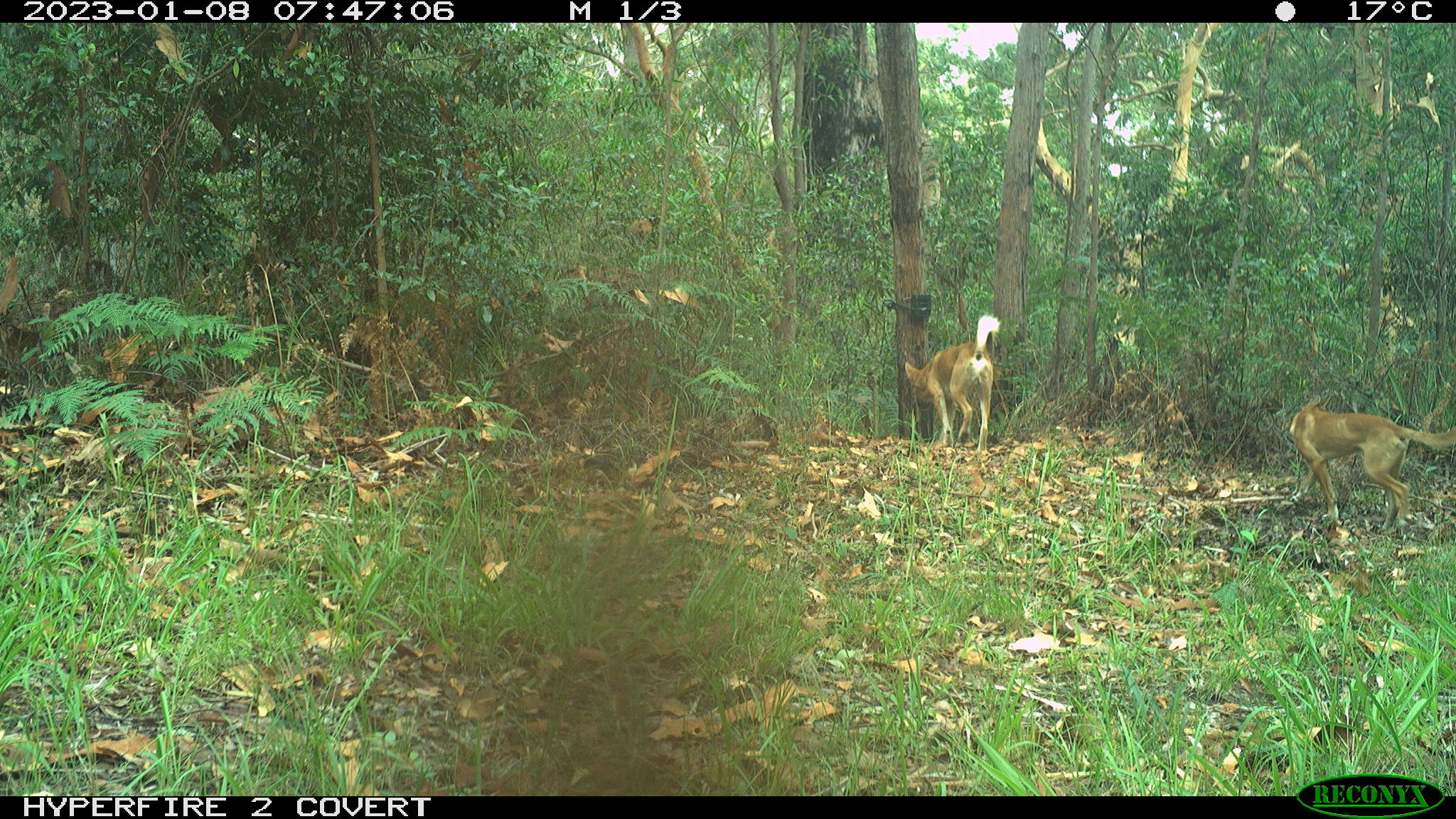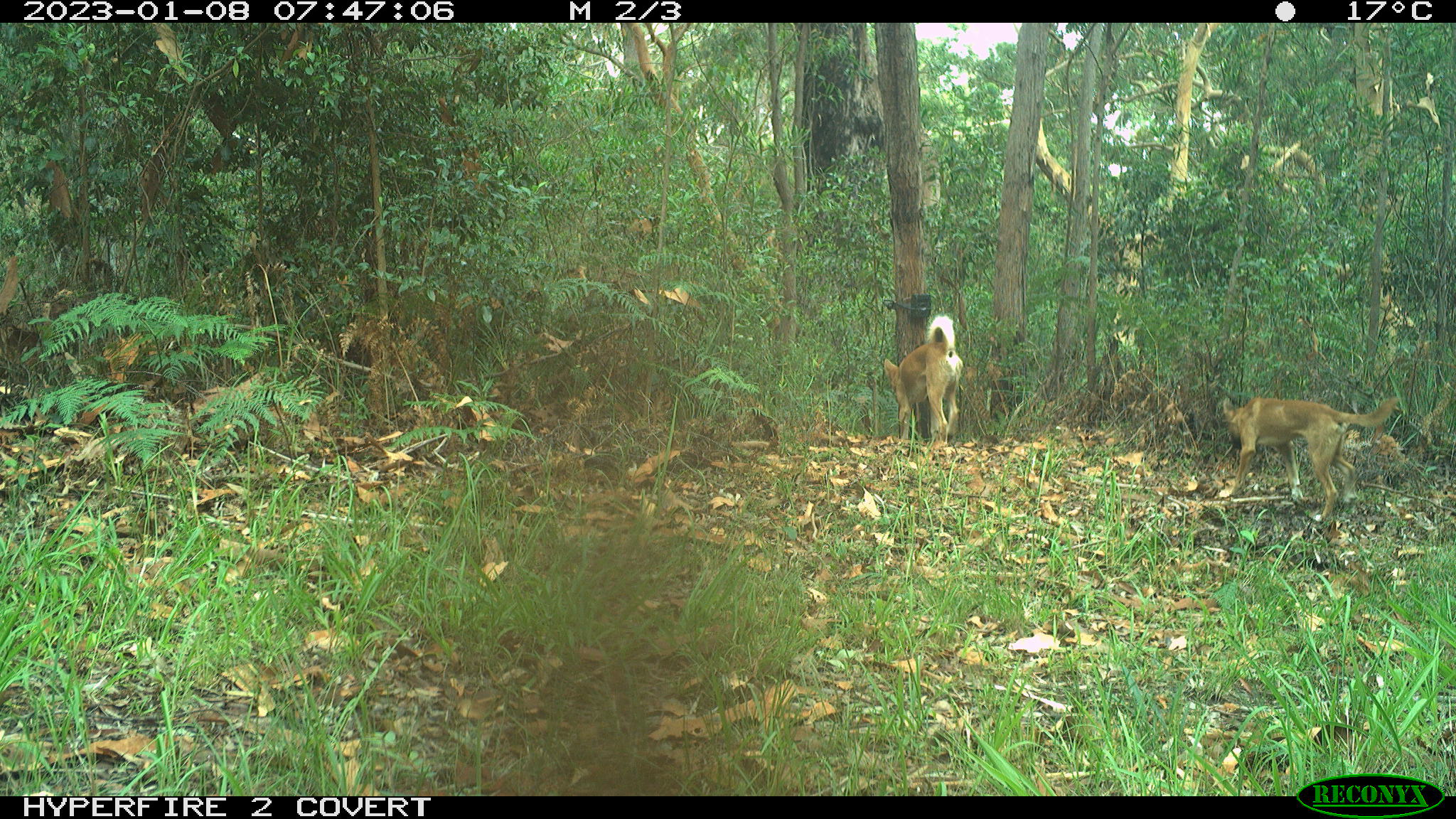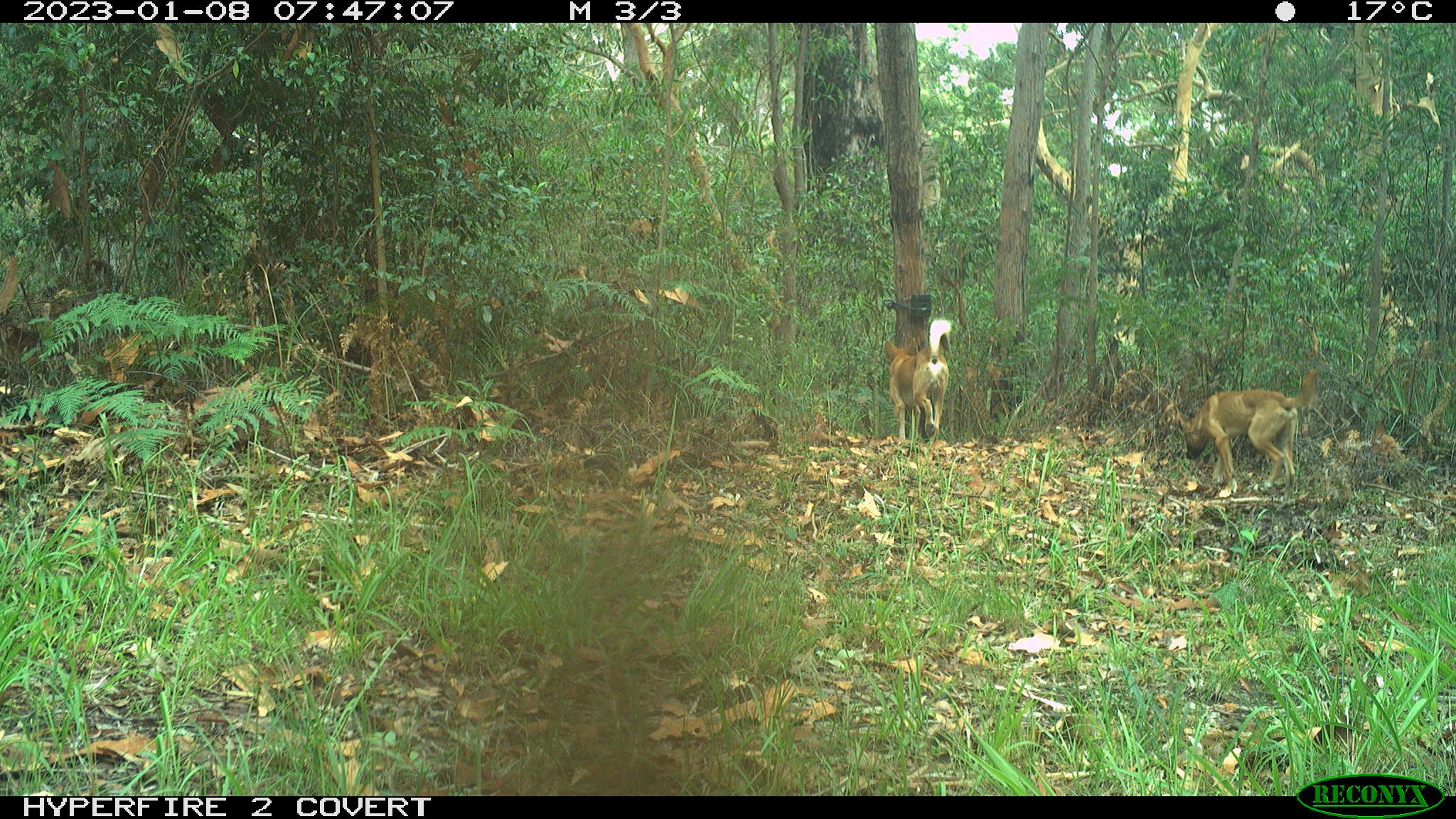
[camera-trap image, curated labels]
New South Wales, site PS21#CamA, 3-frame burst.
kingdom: Animalia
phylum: Chordata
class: Mammalia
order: Carnivora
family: Canidae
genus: Canis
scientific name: Canis familiaris dingo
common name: dingo